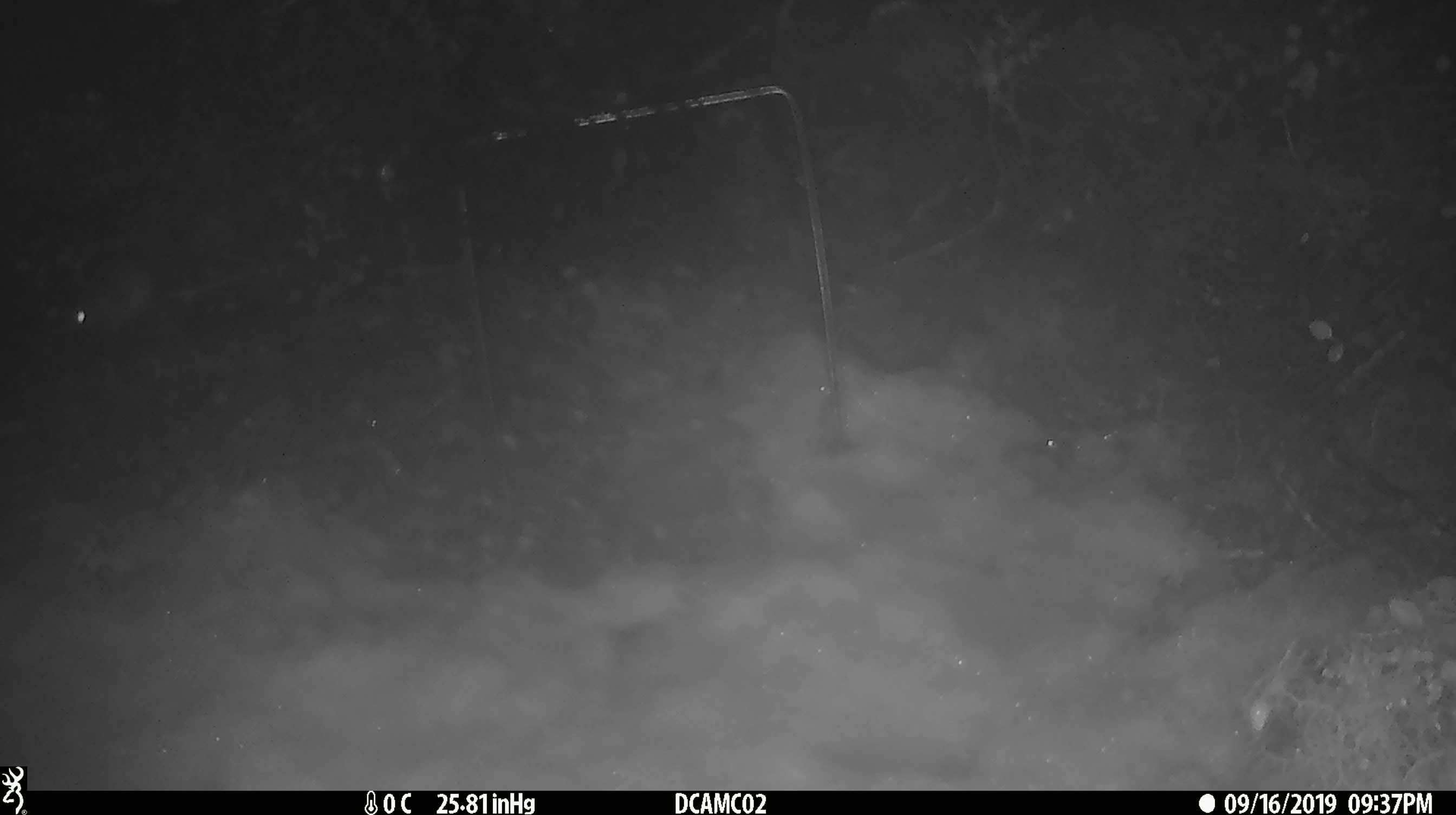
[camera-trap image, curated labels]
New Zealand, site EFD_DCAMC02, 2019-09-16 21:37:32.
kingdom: Animalia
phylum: Chordata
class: Mammalia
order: Rodentia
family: Muridae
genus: Mus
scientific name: Mus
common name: mouse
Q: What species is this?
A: Mouse (Mus).